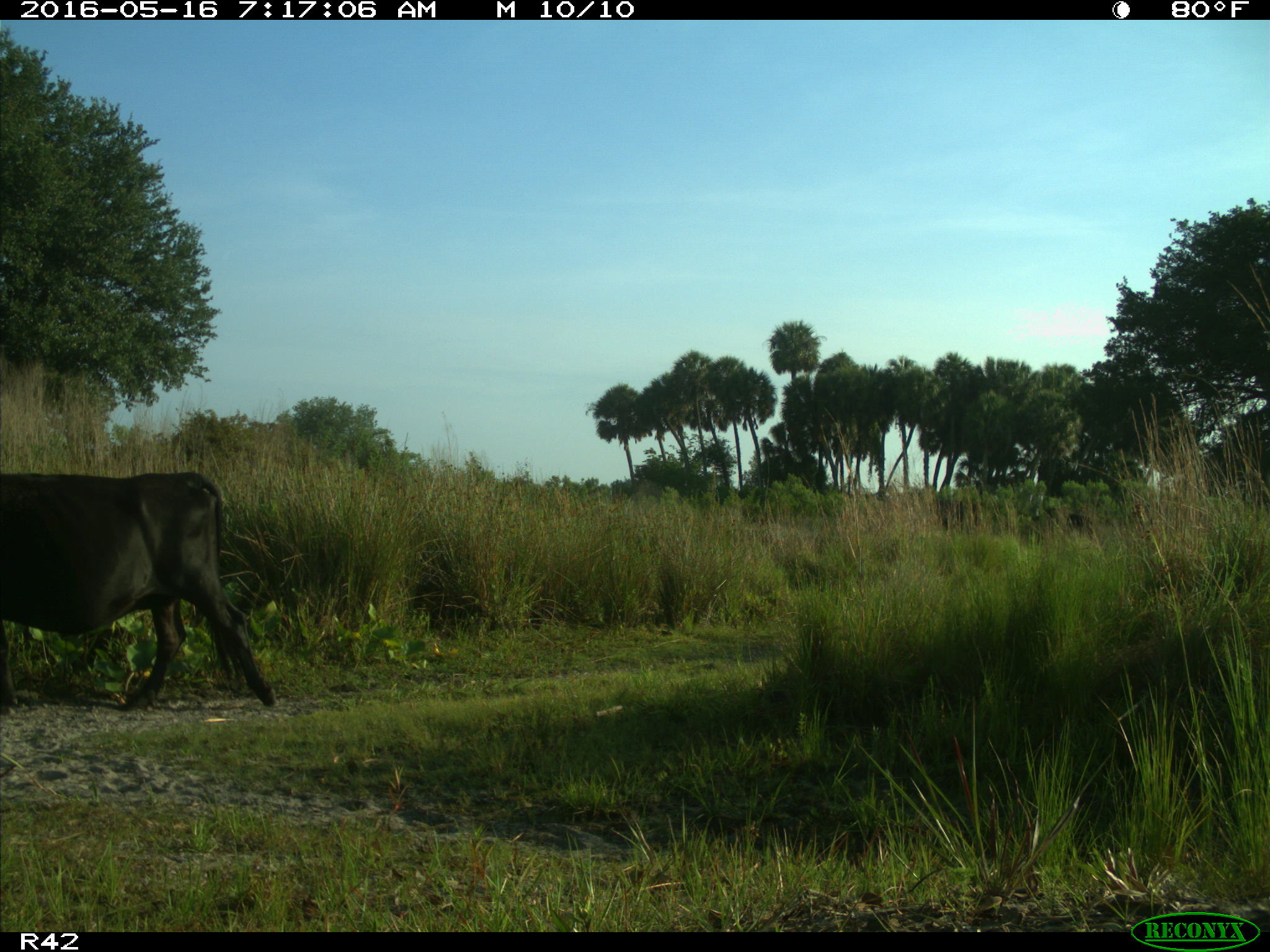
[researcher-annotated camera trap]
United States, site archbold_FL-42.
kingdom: Animalia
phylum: Chordata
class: Mammalia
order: Artiodactyla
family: Bovidae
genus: Bos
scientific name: Bos taurus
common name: domestic cow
Bos taurus (domestic cow).